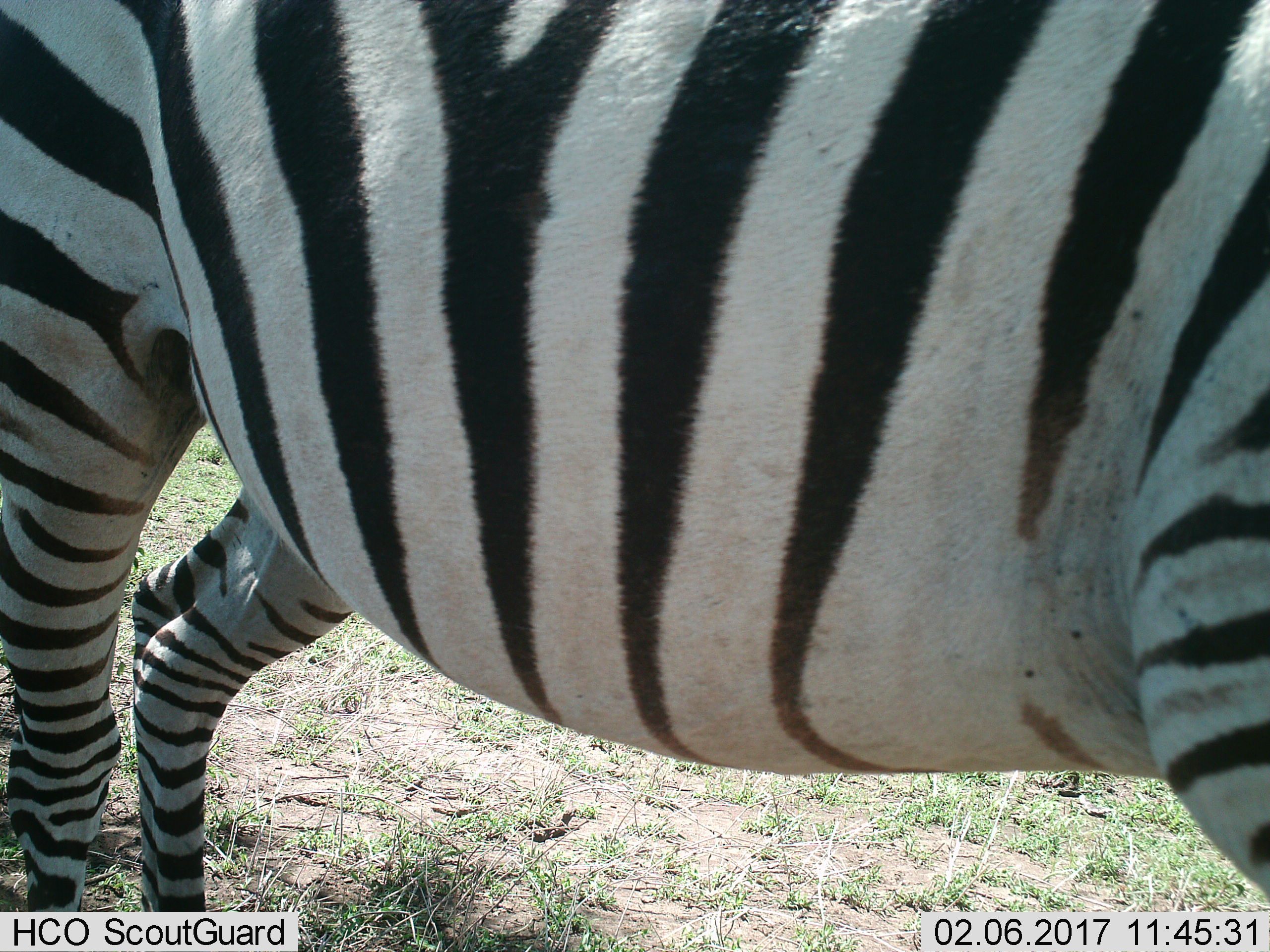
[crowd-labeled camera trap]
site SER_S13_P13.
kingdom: Animalia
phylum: Chordata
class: Mammalia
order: Perissodactyla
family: Equidae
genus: Equus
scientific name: Equus quagga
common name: plains zebra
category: zebraplains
Zebraplains (plains zebra) (Equus quagga), count 1. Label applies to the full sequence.